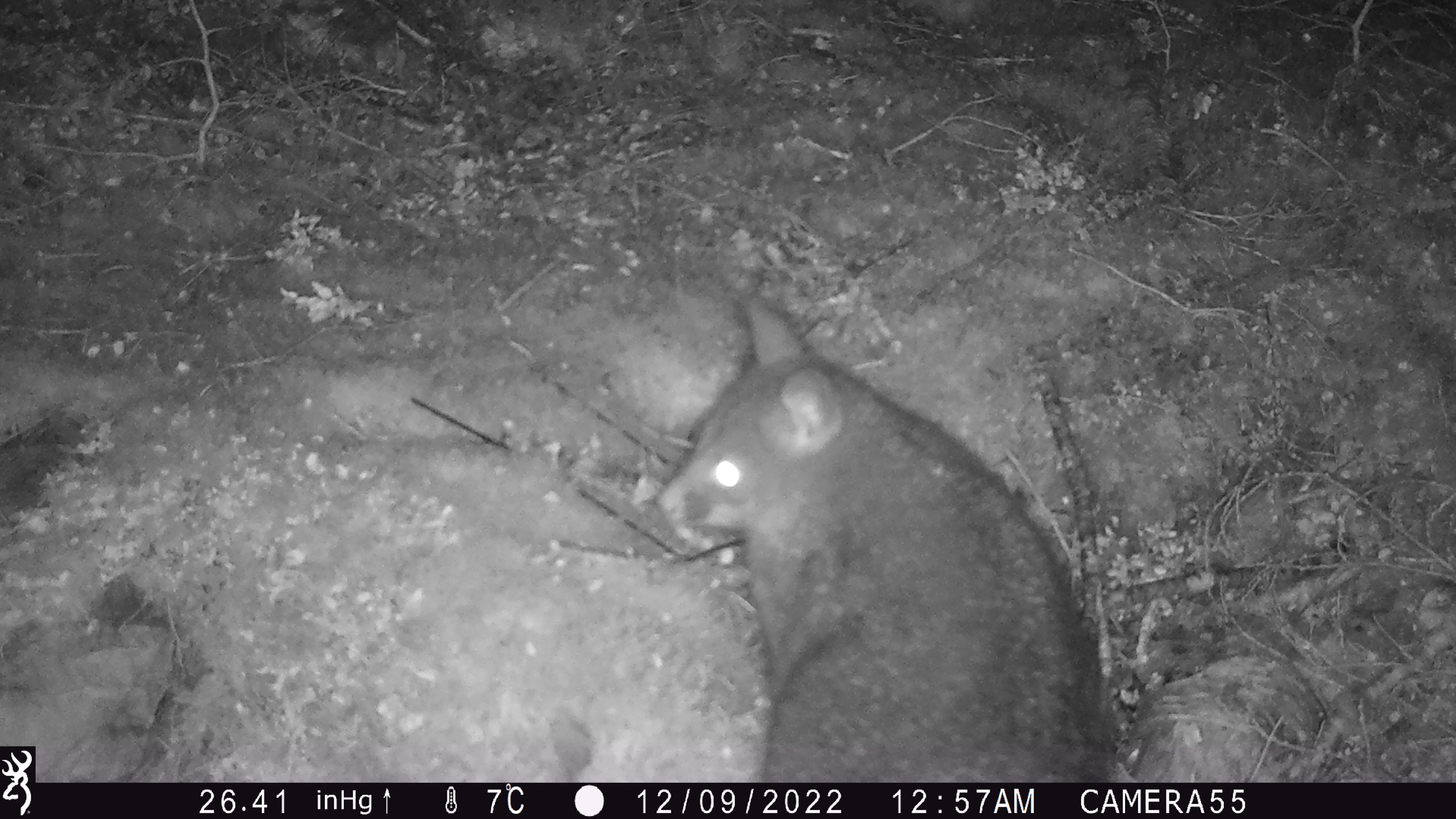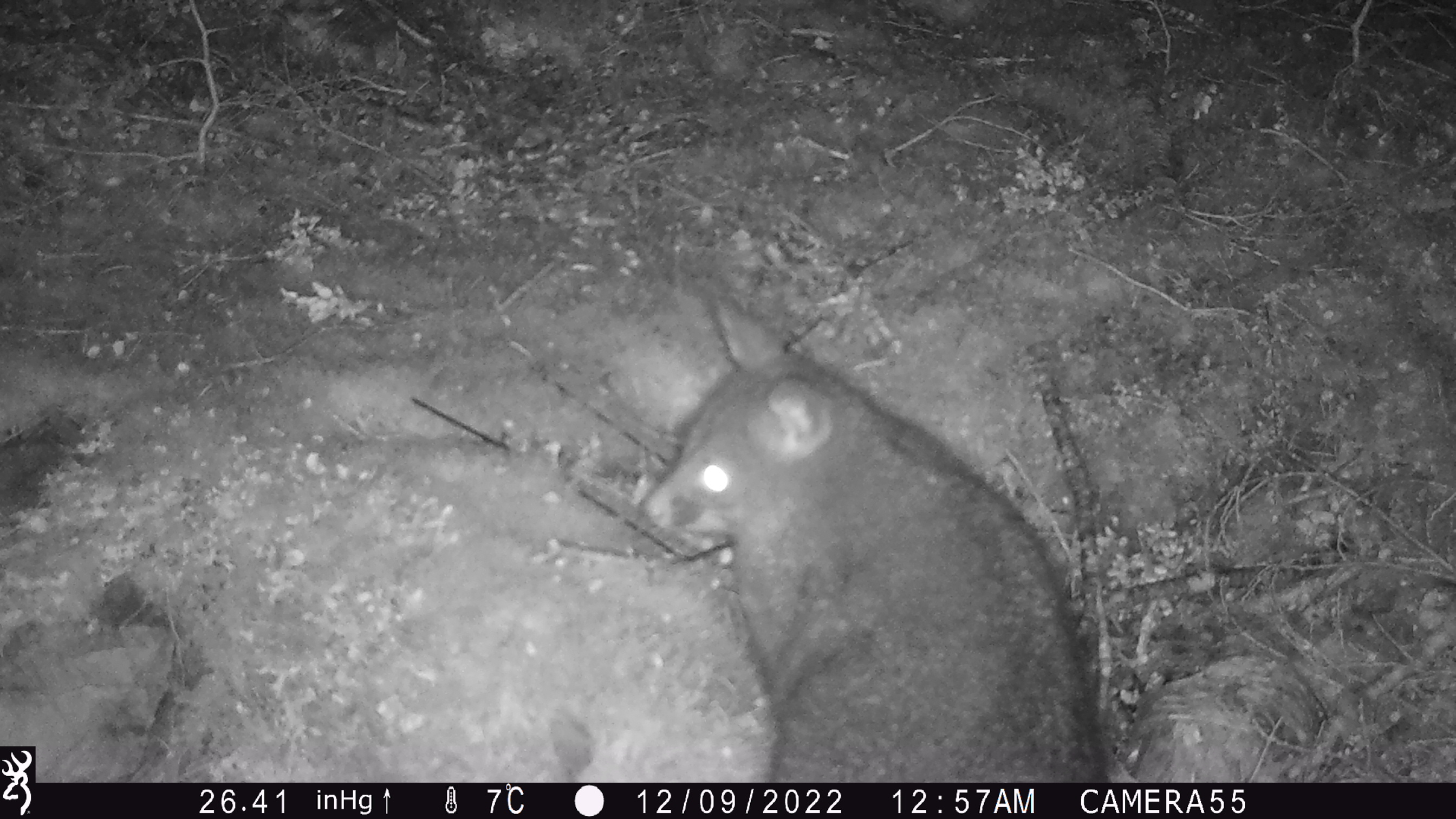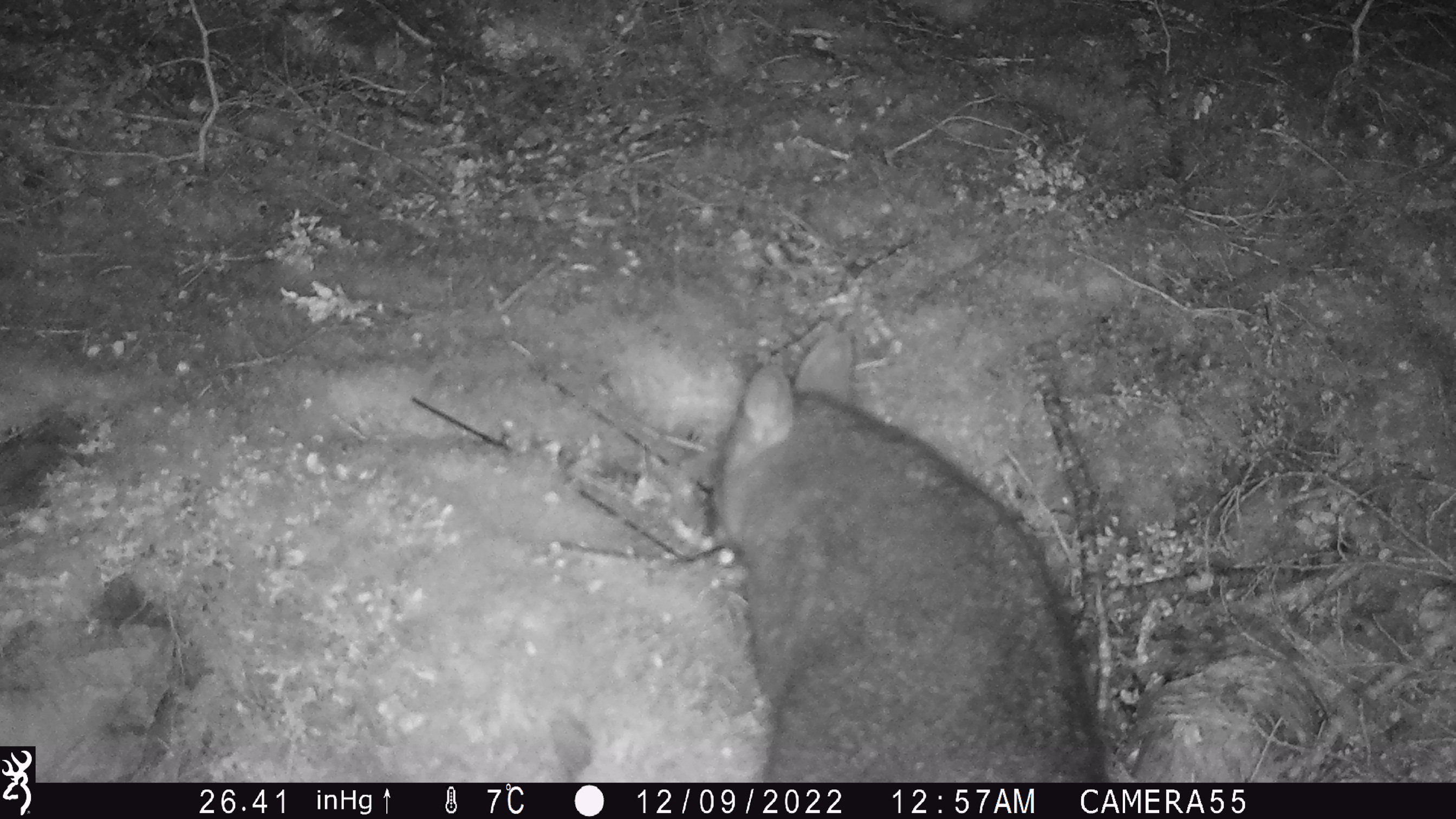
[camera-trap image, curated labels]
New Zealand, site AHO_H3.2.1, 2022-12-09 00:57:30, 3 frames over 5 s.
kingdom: Animalia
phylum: Chordata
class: Mammalia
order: Diprotodontia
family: Phalangeridae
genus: Trichosurus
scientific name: Trichosurus vulpecula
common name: common brushtail possum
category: possum